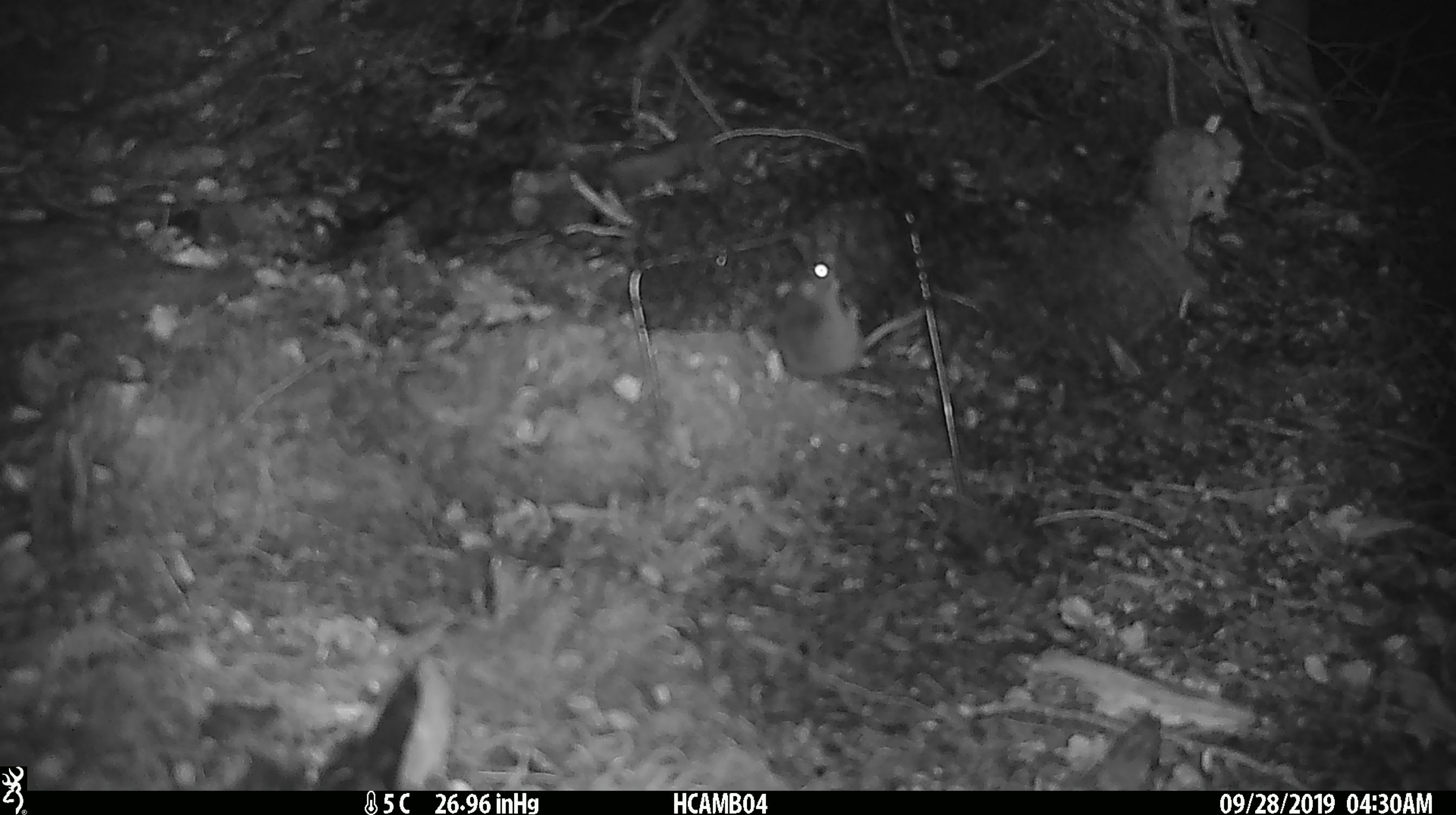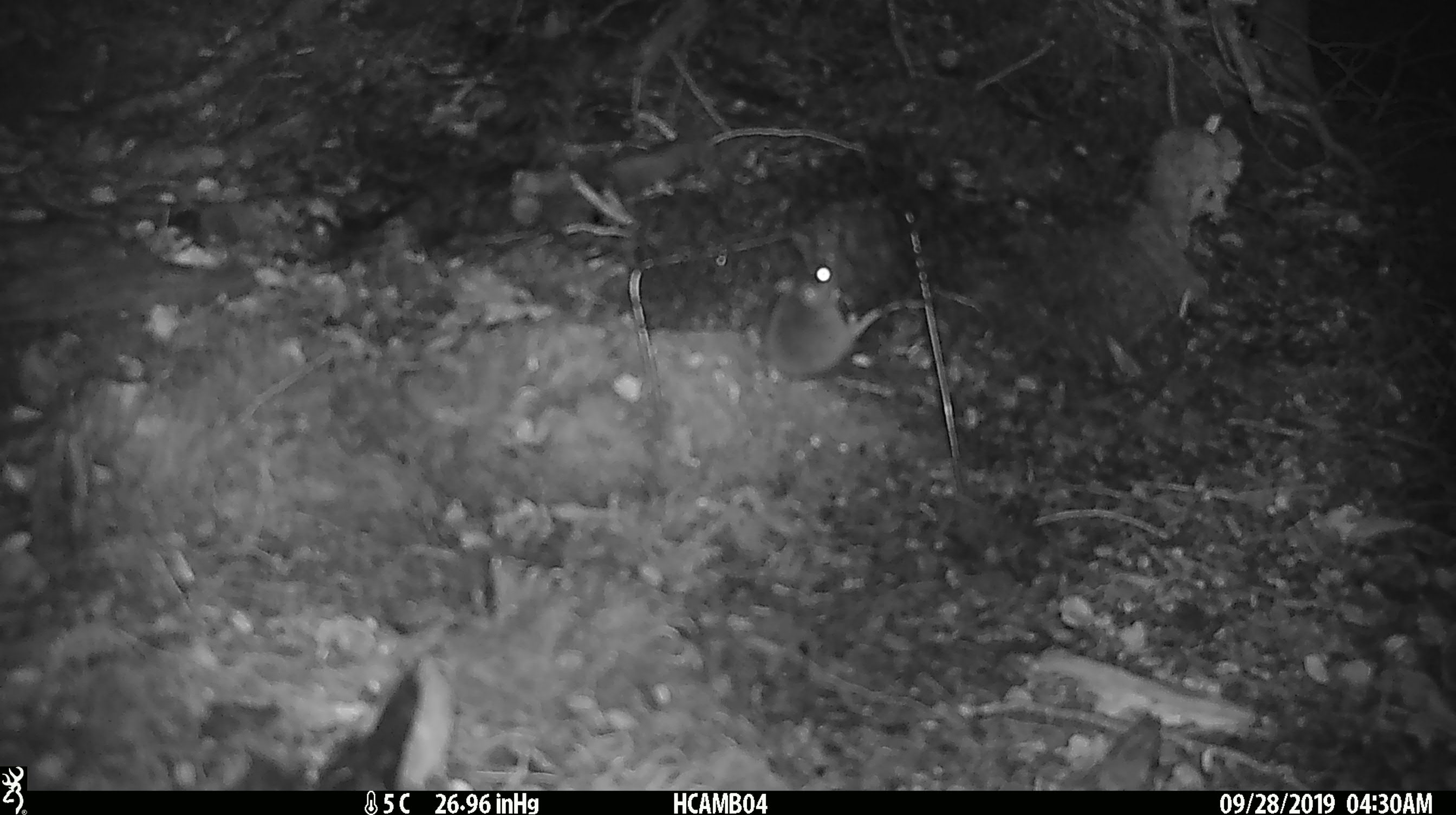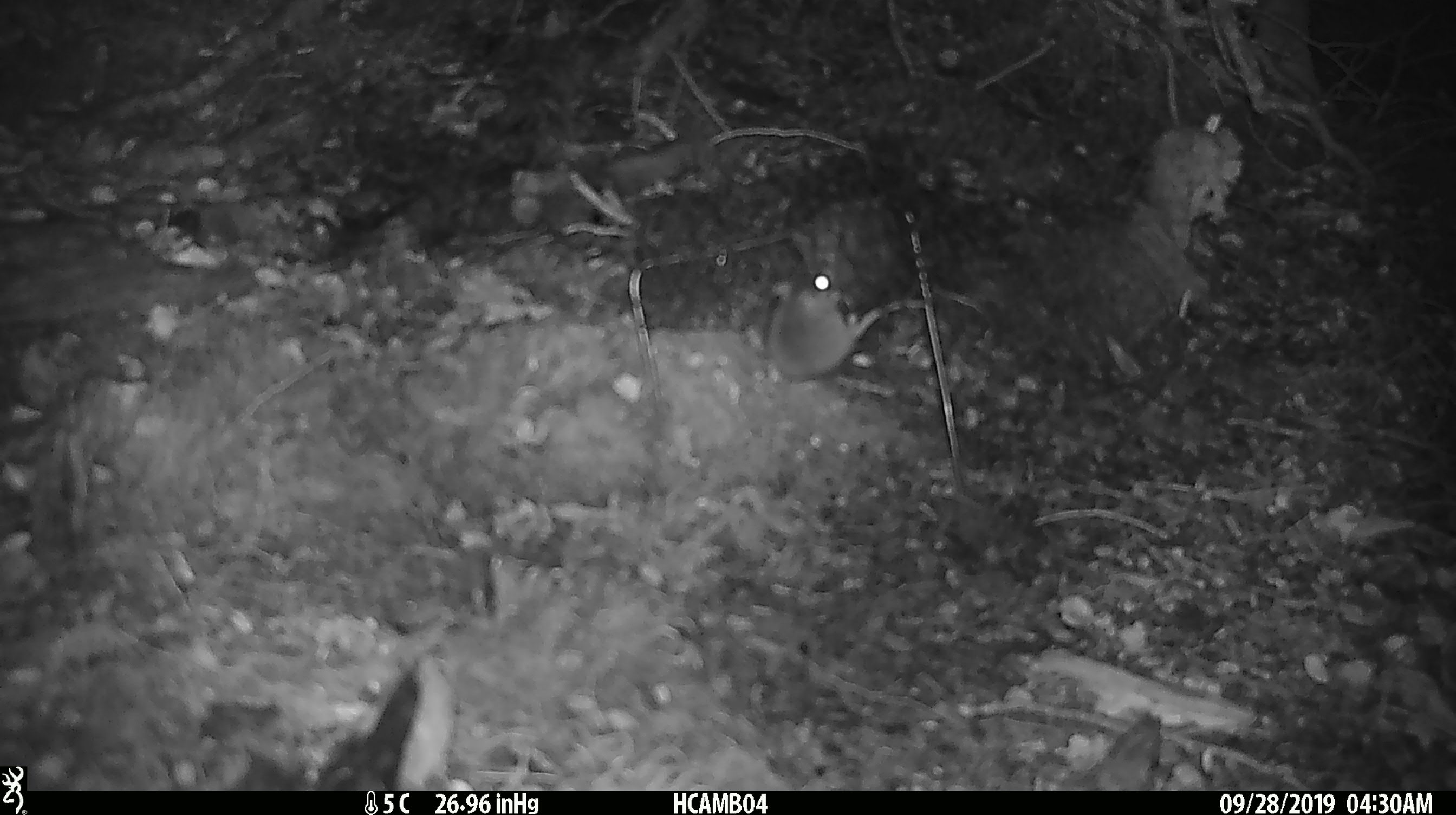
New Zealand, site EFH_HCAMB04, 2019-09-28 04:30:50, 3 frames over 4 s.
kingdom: Animalia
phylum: Chordata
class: Mammalia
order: Rodentia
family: Muridae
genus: Mus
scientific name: Mus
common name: mouse